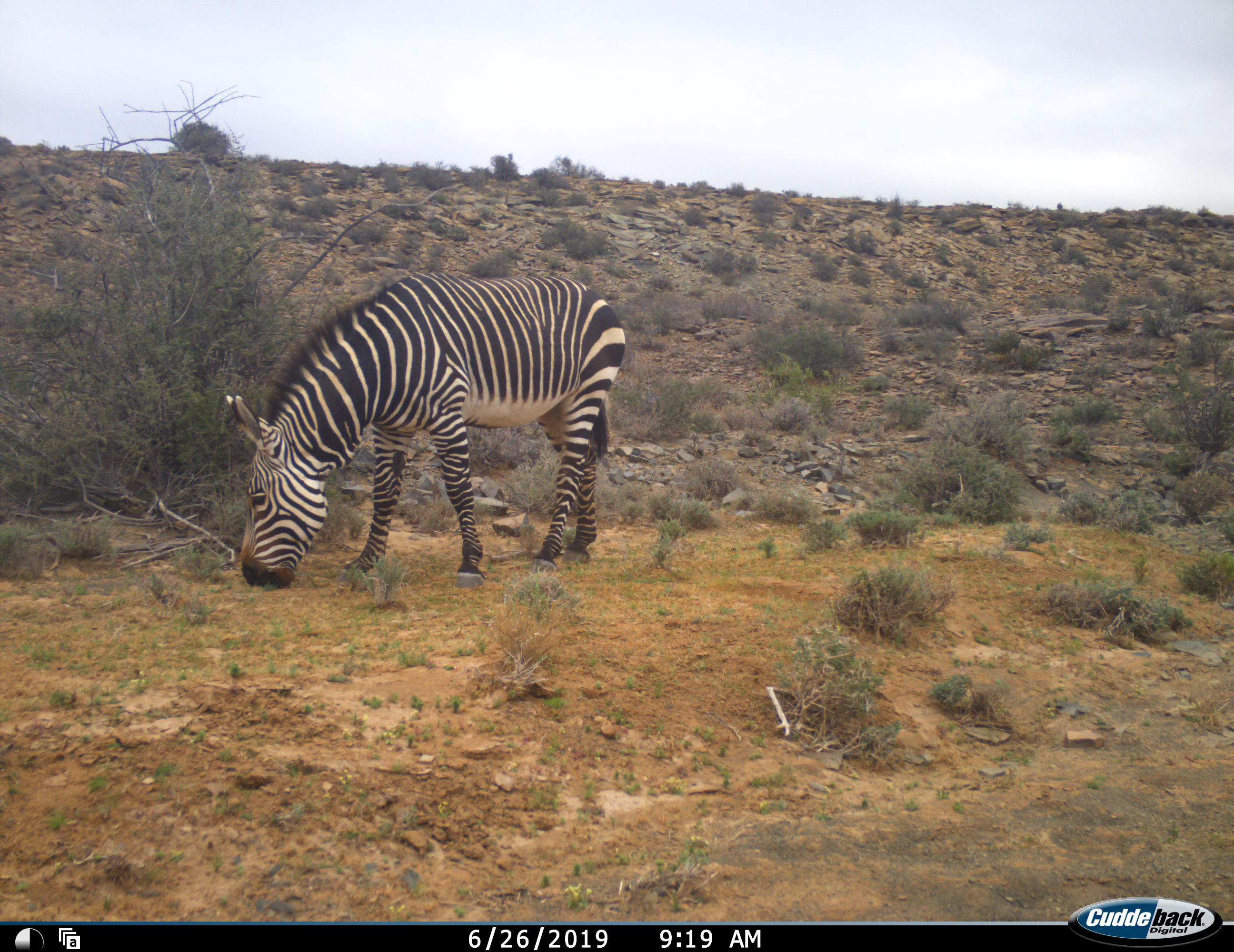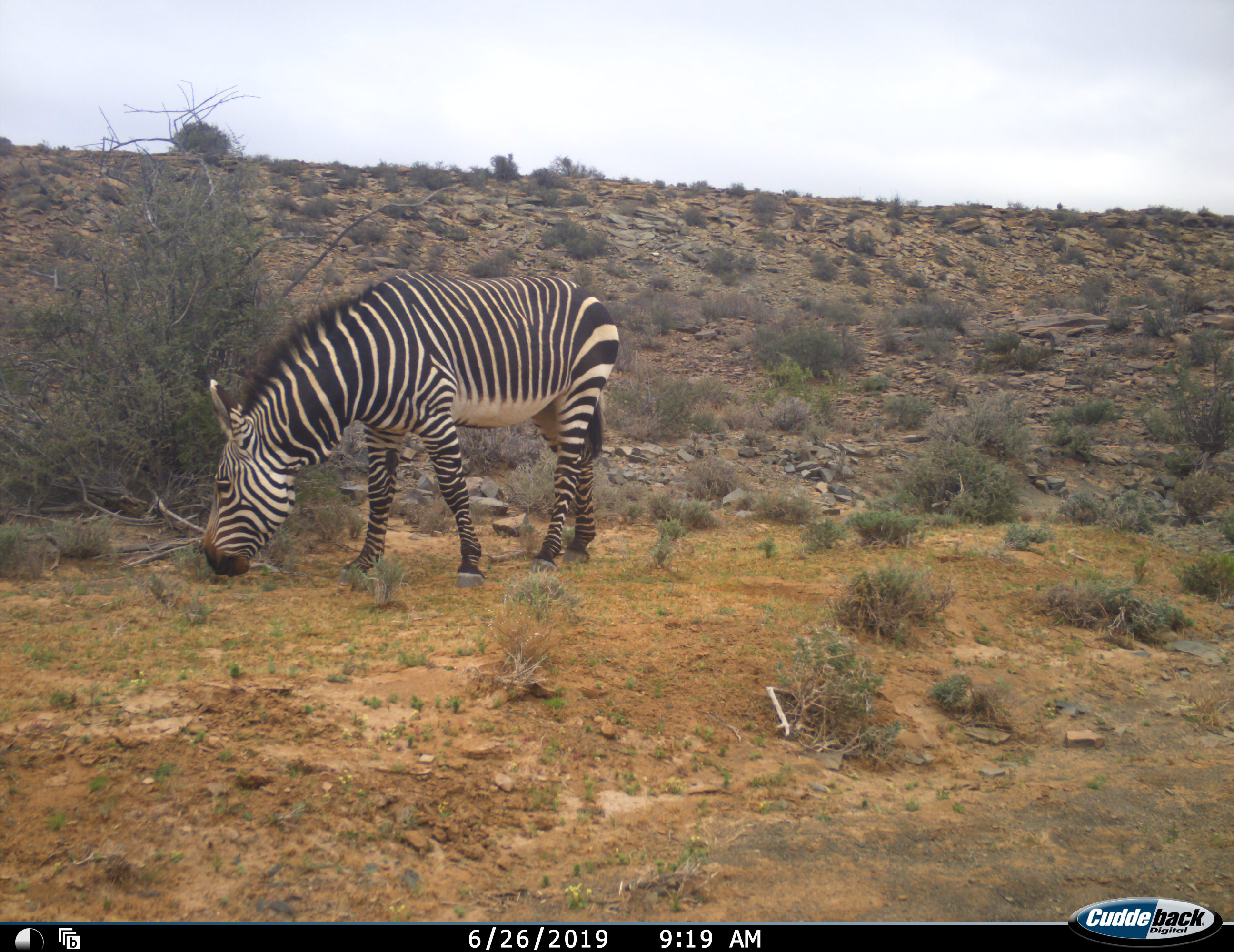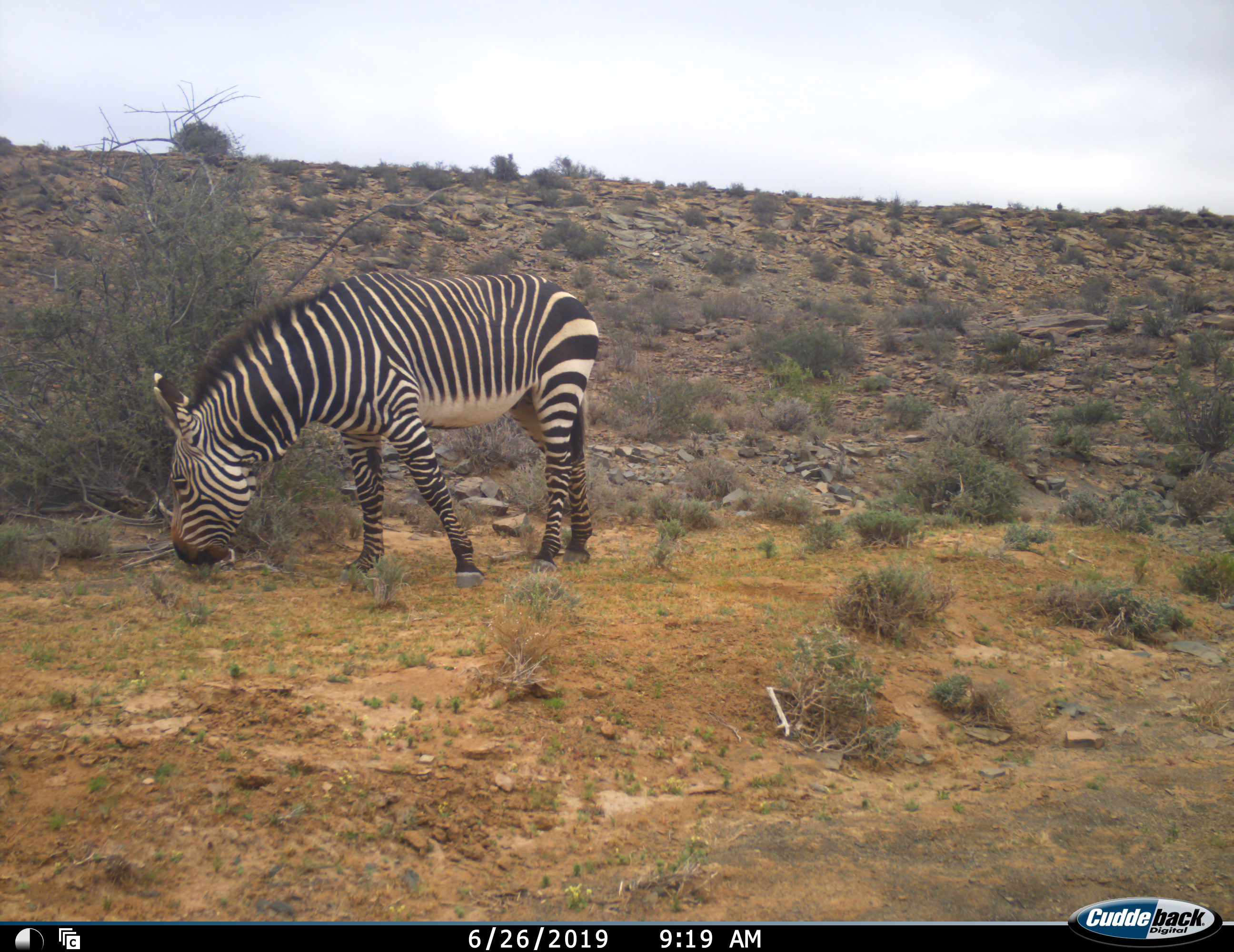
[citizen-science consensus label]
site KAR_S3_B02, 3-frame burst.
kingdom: Animalia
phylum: Chordata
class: Mammalia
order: Perissodactyla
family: Equidae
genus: Equus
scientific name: Equus zebra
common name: mountain zebra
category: zebramountain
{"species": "zebramountain (mountain zebra) (Equus zebra)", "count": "1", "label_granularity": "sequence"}